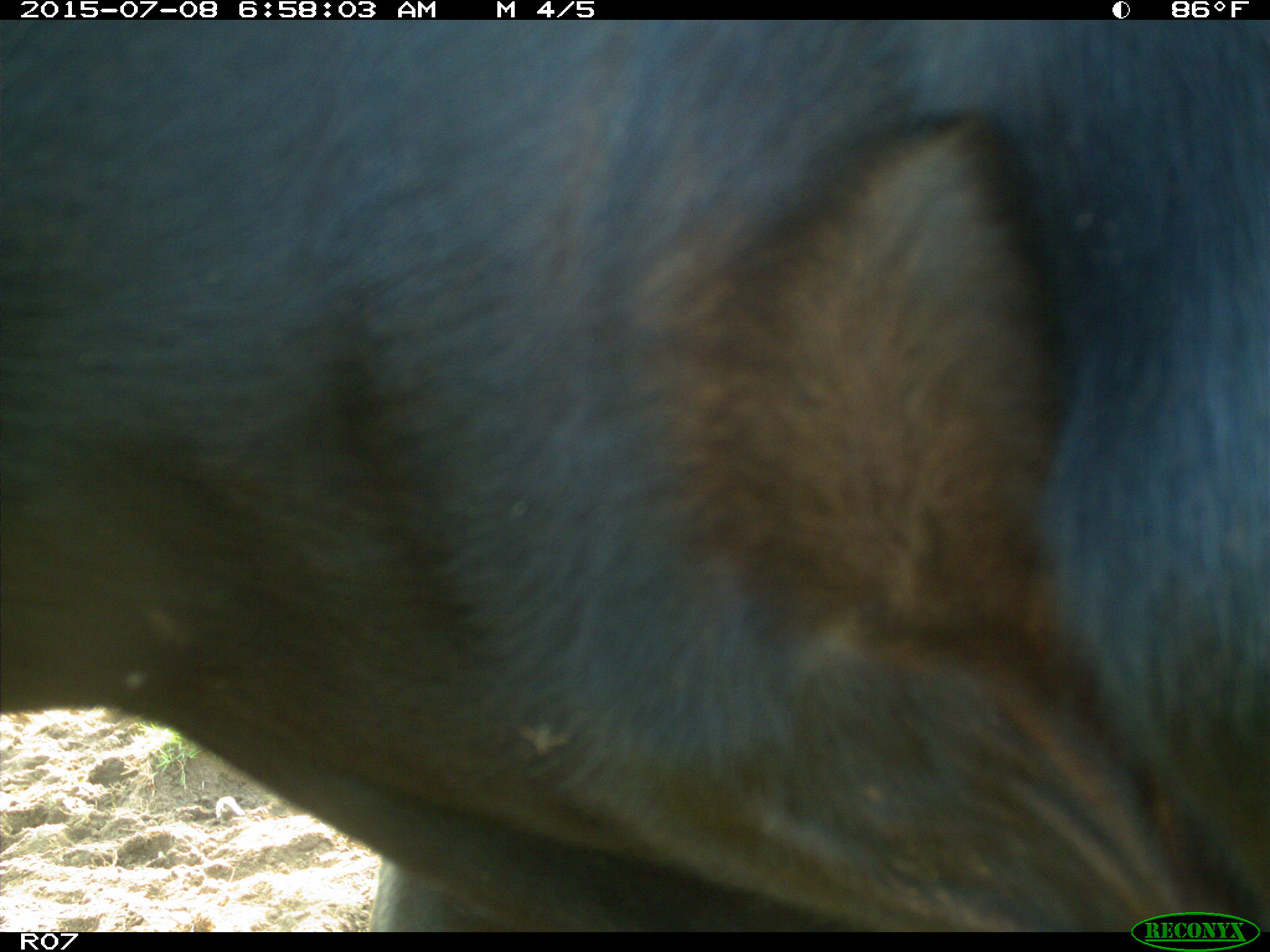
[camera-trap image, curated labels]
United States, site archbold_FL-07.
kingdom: Animalia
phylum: Chordata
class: Mammalia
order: Artiodactyla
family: Bovidae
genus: Bos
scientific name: Bos taurus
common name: domestic cow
Bos taurus (domestic cow).